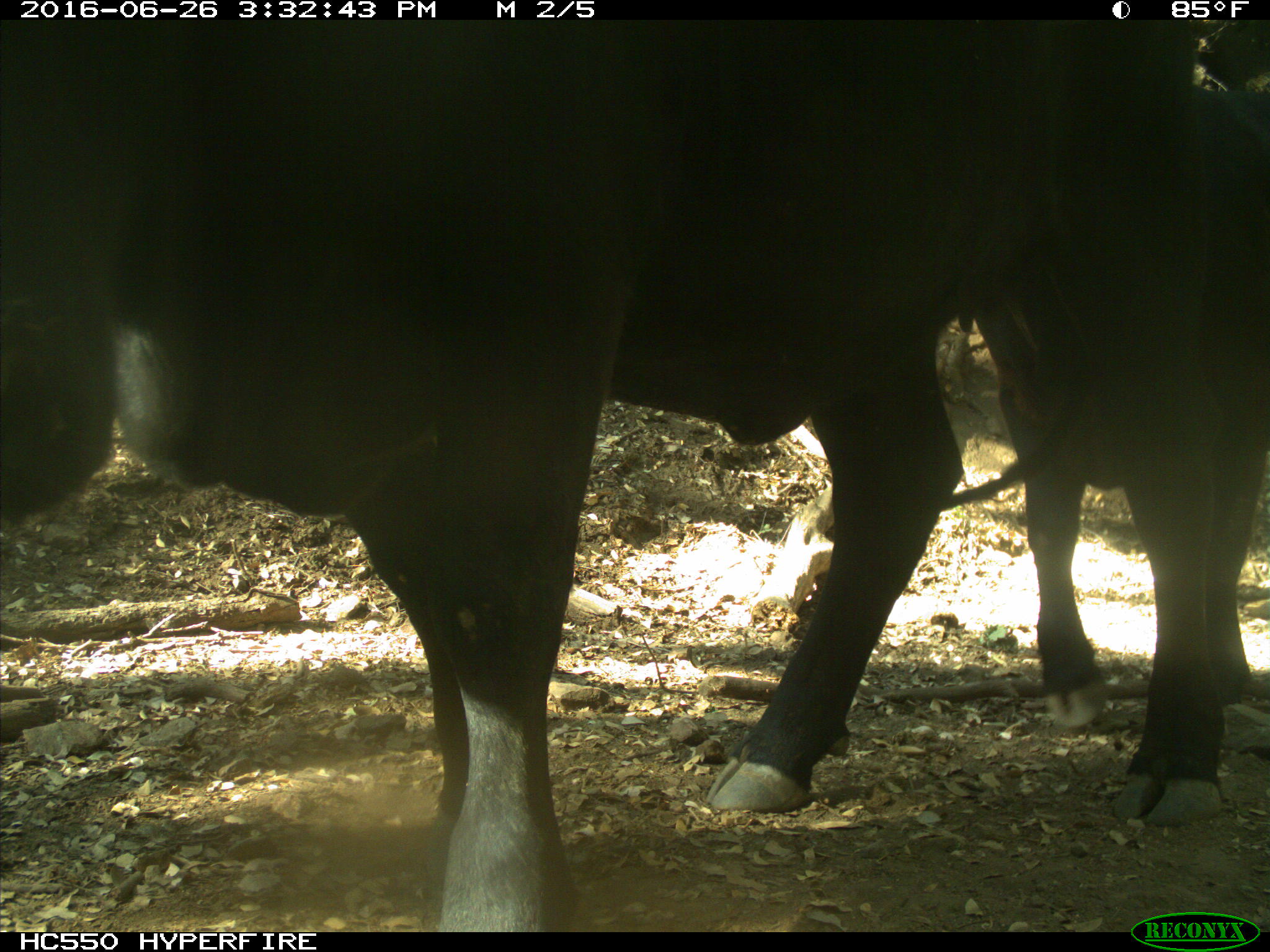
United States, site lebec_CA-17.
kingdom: Animalia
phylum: Chordata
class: Mammalia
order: Artiodactyla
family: Bovidae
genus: Bos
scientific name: Bos taurus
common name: domestic cow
Bos taurus (domestic cow).